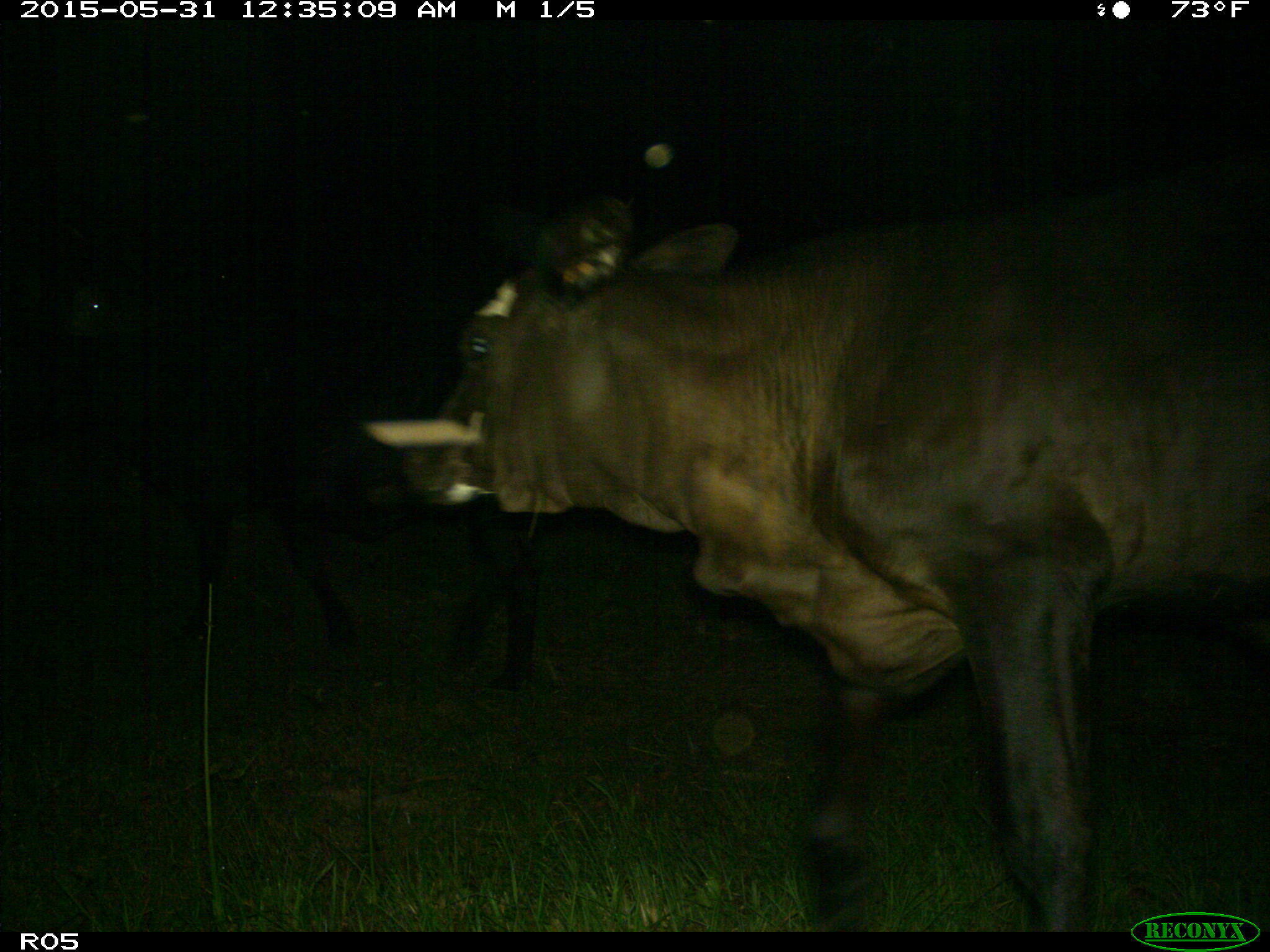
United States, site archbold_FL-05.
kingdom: Animalia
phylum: Chordata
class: Mammalia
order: Artiodactyla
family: Bovidae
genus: Bos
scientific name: Bos taurus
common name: domestic cow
Bos taurus (domestic cow).